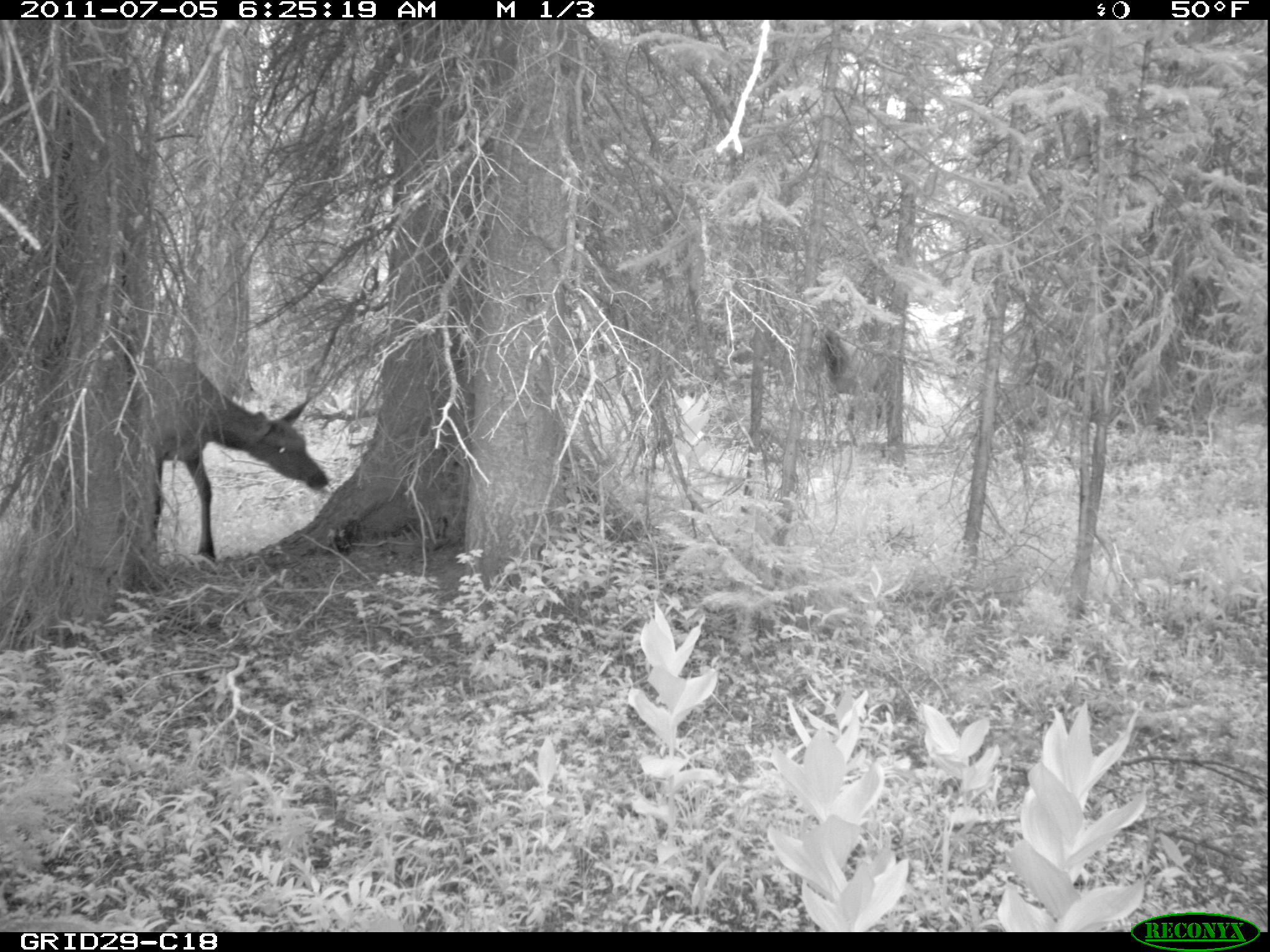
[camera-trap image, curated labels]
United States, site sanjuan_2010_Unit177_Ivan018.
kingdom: Animalia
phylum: Chordata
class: Mammalia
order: Artiodactyla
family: Cervidae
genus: Cervus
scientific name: Cervus elaphus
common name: red deer